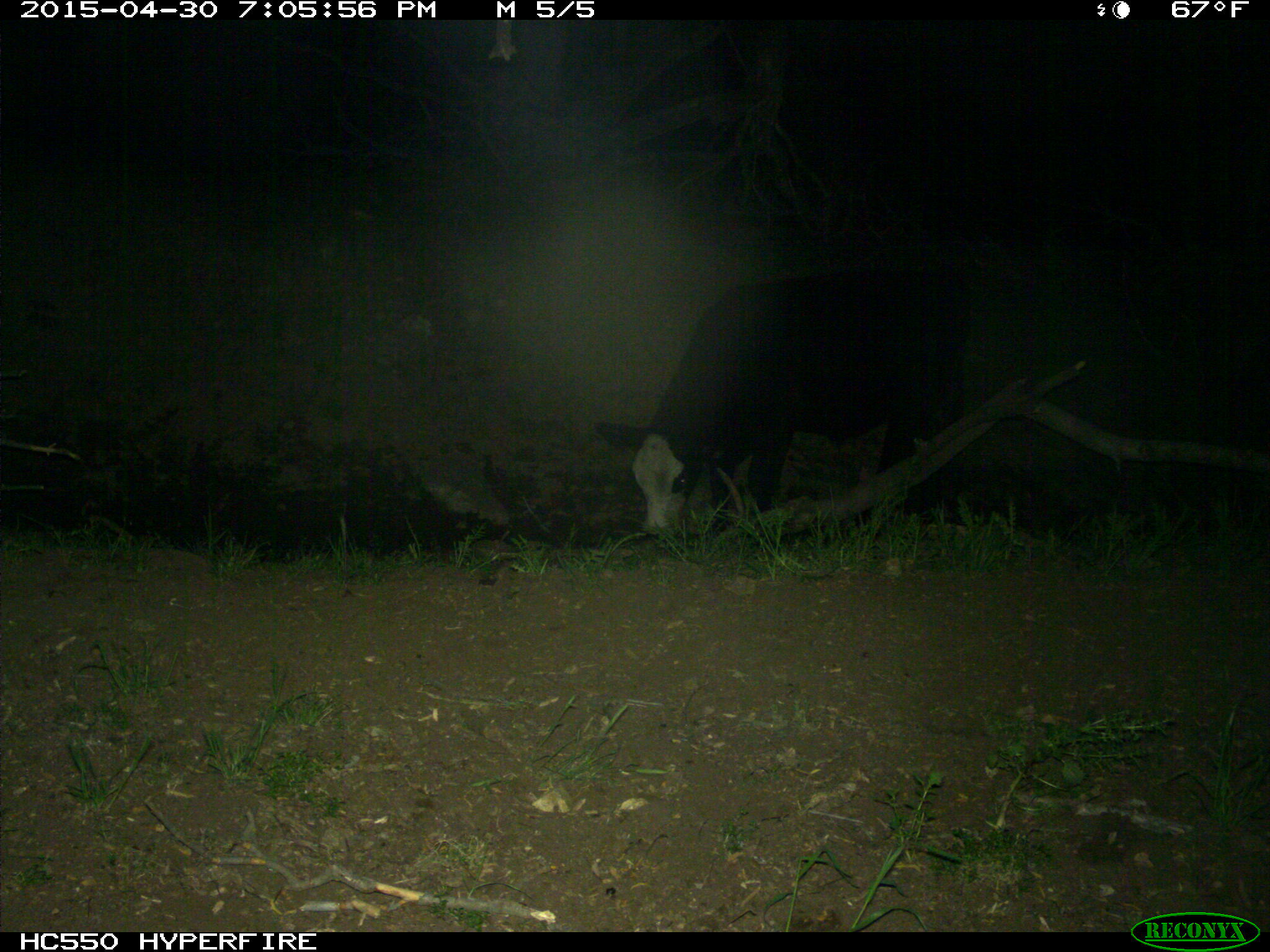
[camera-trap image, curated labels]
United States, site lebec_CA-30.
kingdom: Animalia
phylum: Chordata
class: Mammalia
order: Artiodactyla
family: Bovidae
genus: Bos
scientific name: Bos taurus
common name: domestic cow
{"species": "Bos taurus (domestic cow)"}